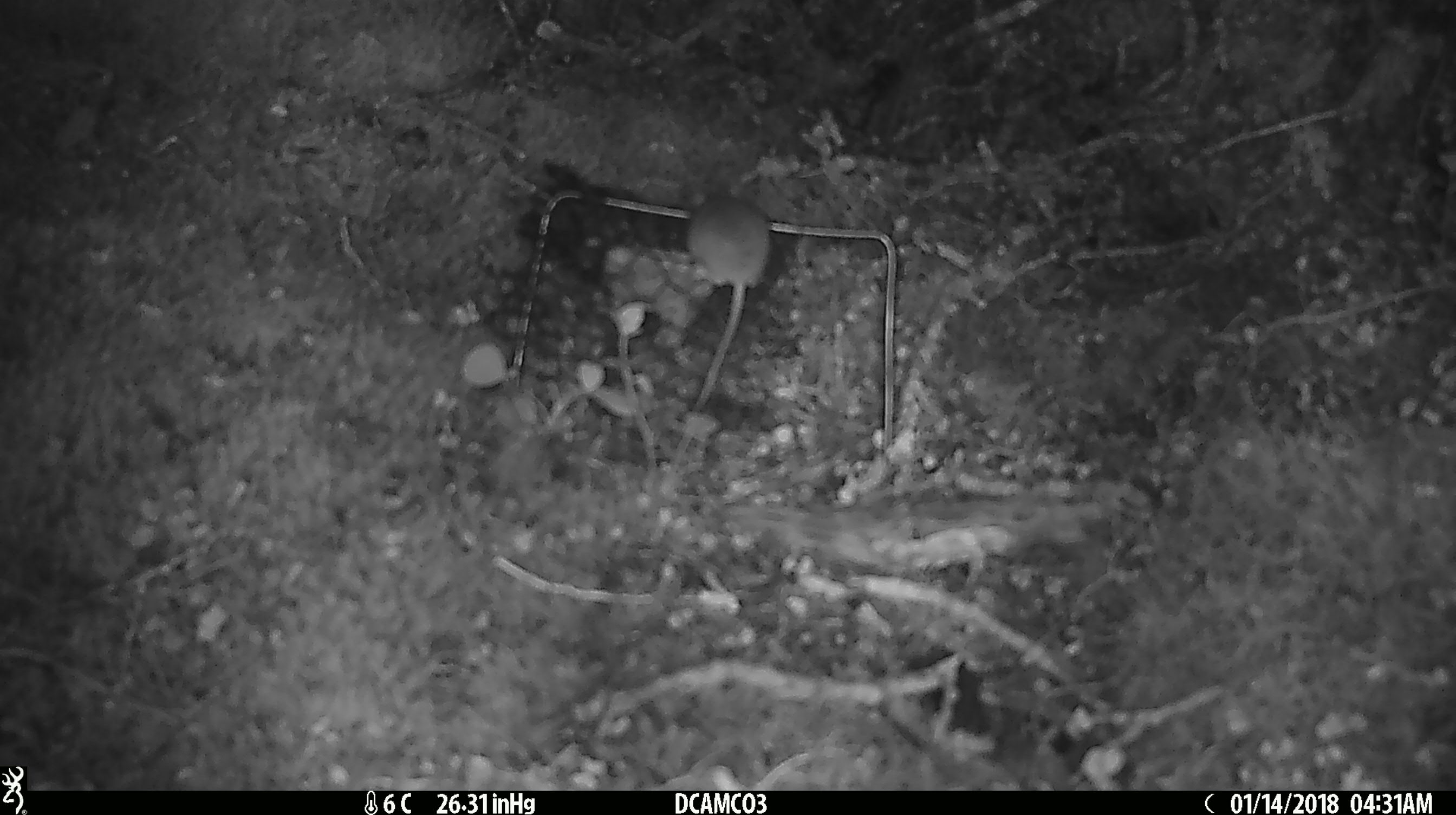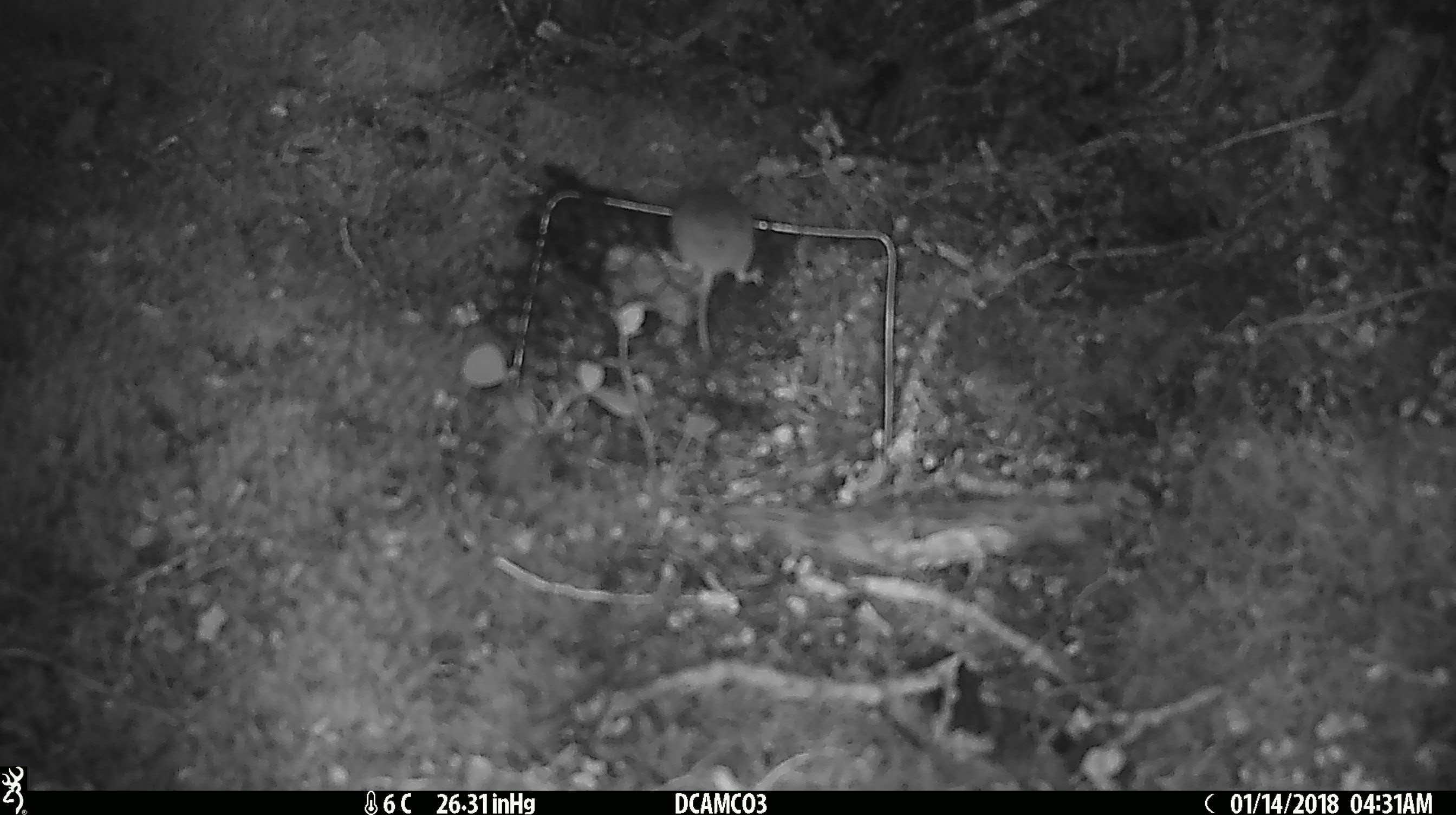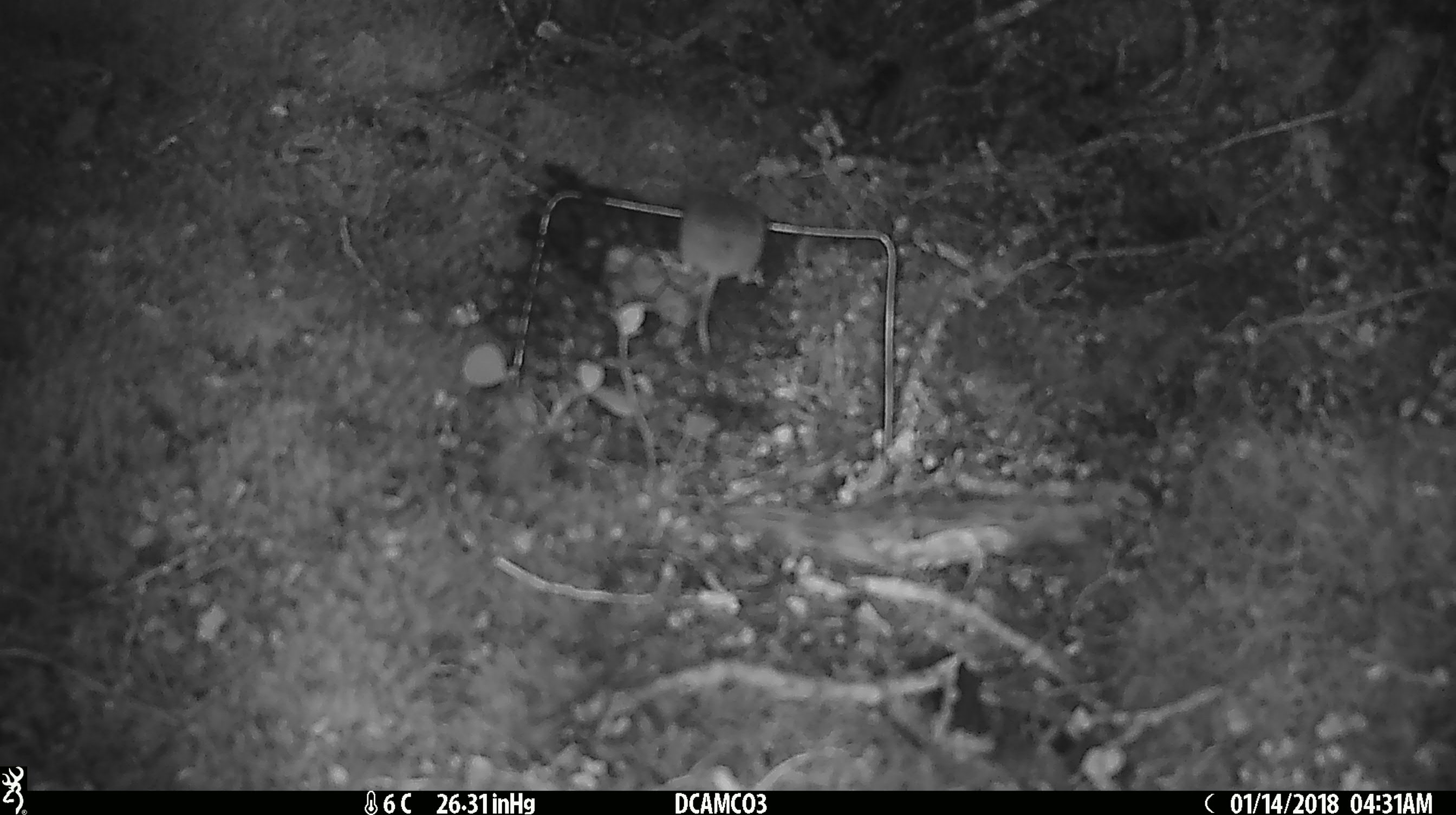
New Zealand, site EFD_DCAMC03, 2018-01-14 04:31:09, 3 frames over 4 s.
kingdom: Animalia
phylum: Chordata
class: Mammalia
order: Rodentia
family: Muridae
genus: Mus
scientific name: Mus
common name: mouse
Mouse (Mus).